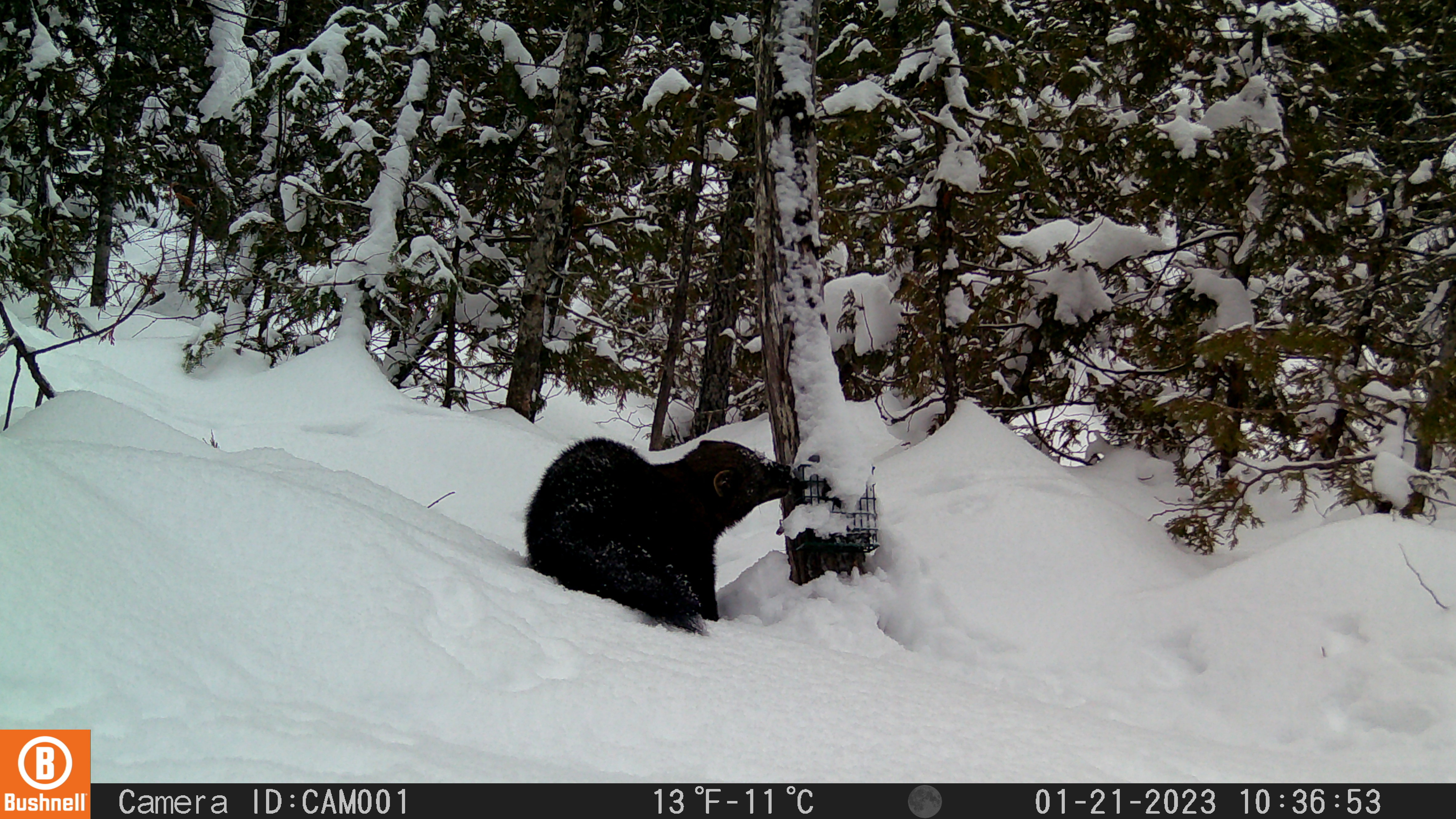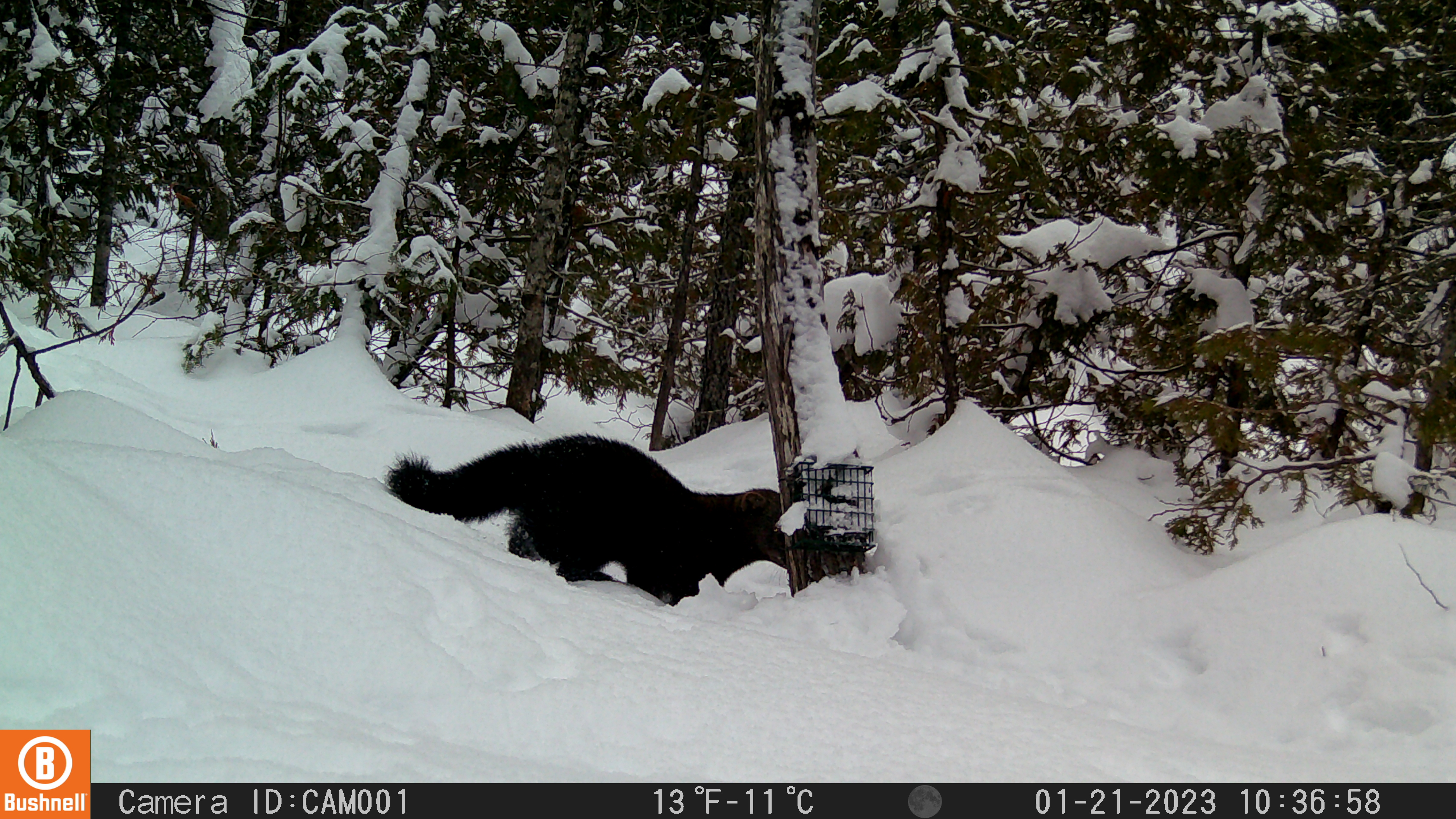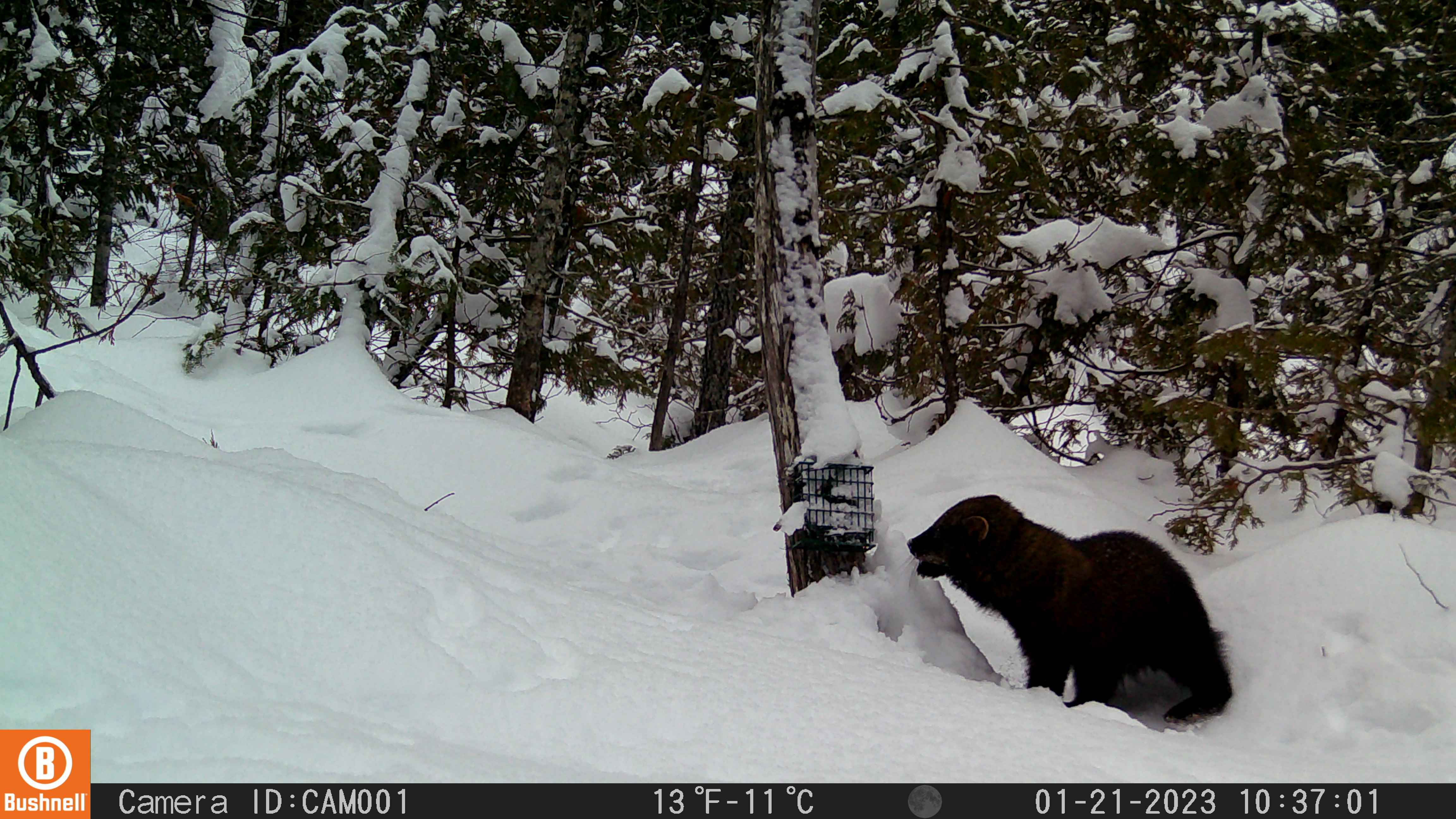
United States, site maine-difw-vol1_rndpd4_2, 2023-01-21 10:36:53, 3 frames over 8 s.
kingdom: Animalia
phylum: Chordata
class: Mammalia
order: Carnivora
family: Mustelidae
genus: Pekania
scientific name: Pekania pennanti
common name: fisher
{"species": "fisher (Pekania pennanti)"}